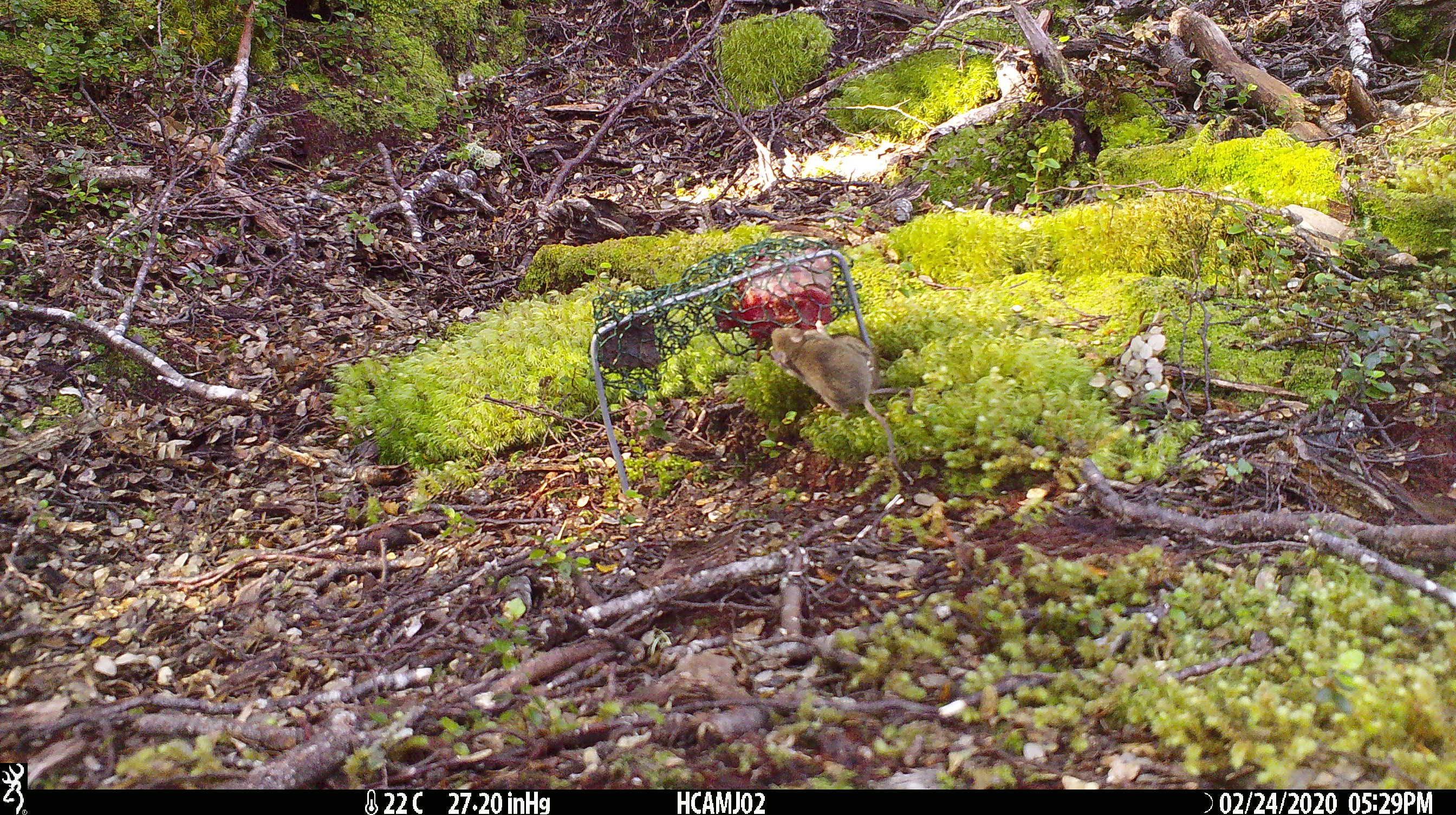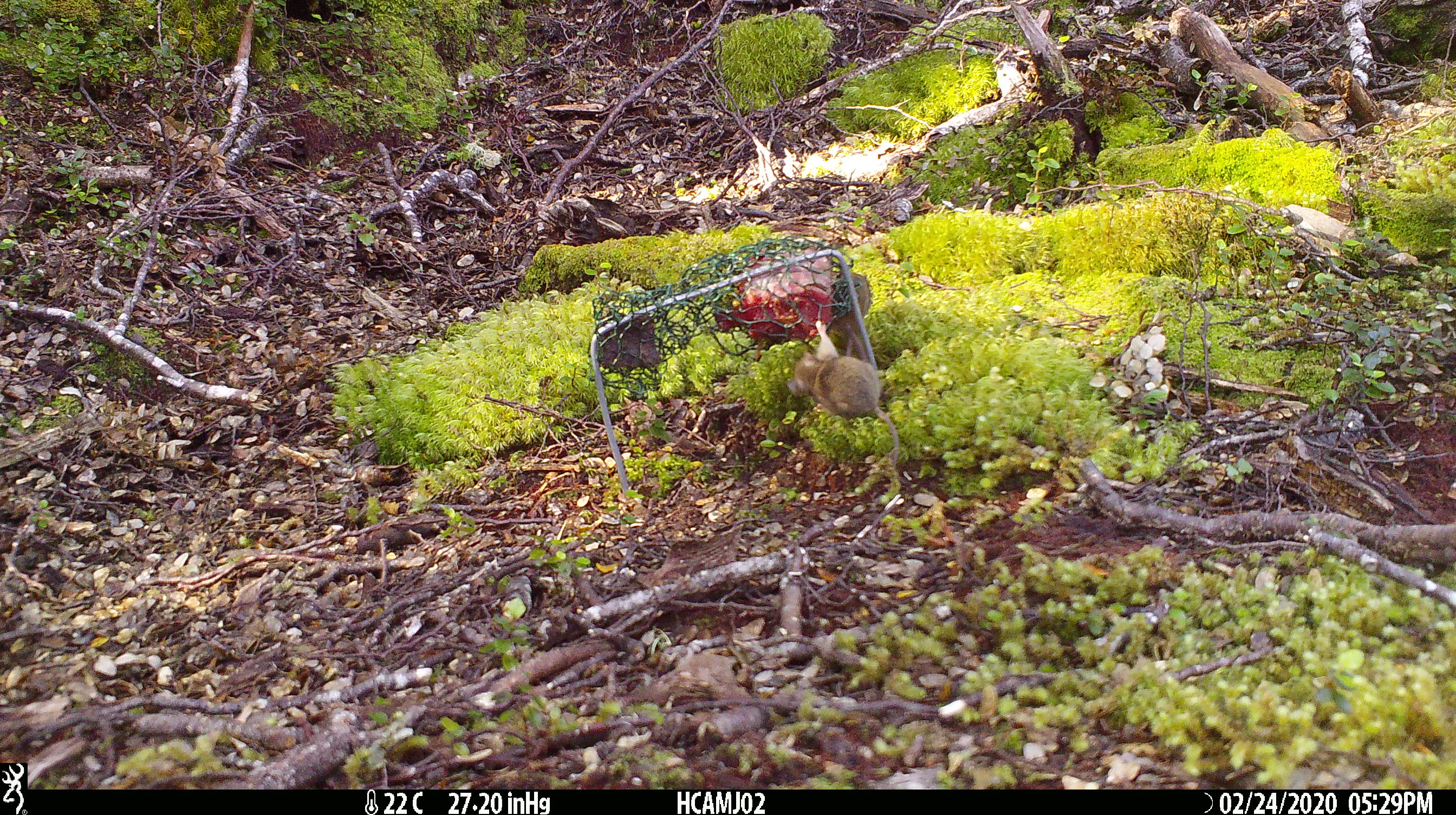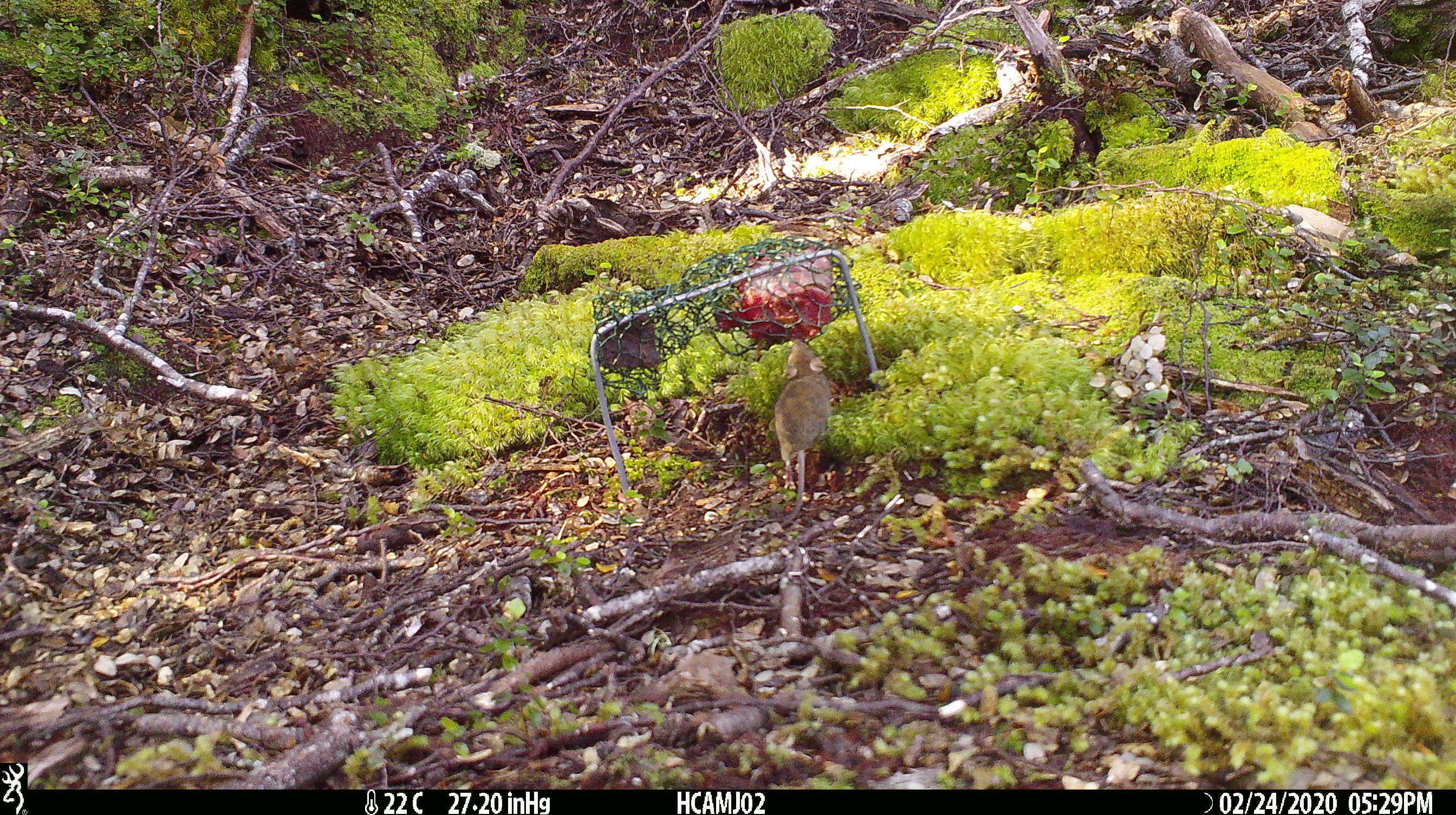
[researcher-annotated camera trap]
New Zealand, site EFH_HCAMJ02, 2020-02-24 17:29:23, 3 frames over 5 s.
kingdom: Animalia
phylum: Chordata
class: Mammalia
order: Rodentia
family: Muridae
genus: Mus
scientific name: Mus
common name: mouse